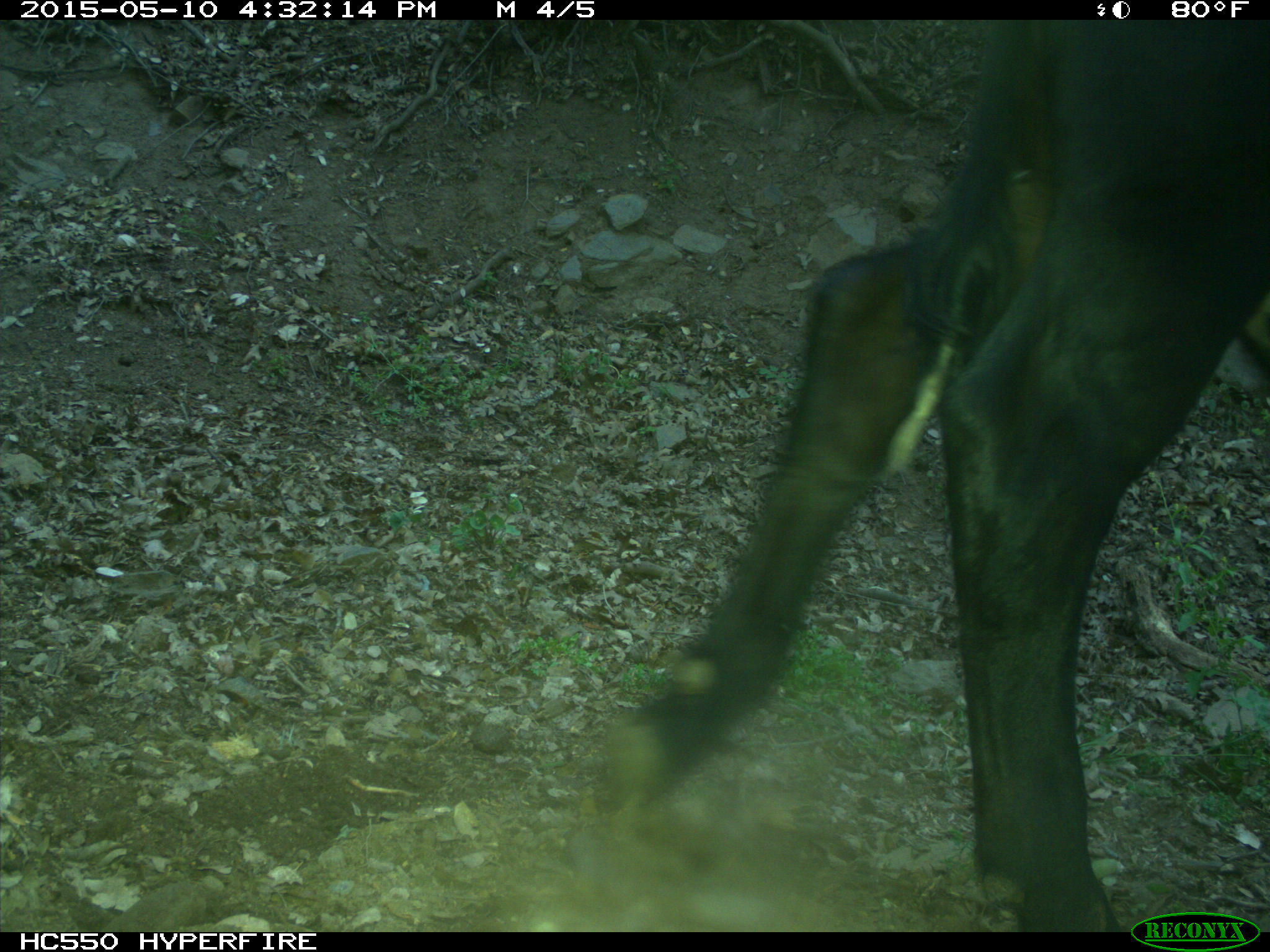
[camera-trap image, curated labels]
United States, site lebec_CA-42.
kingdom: Animalia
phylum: Chordata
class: Mammalia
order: Artiodactyla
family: Bovidae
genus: Bos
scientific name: Bos taurus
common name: domestic cow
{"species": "Bos taurus (domestic cow)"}